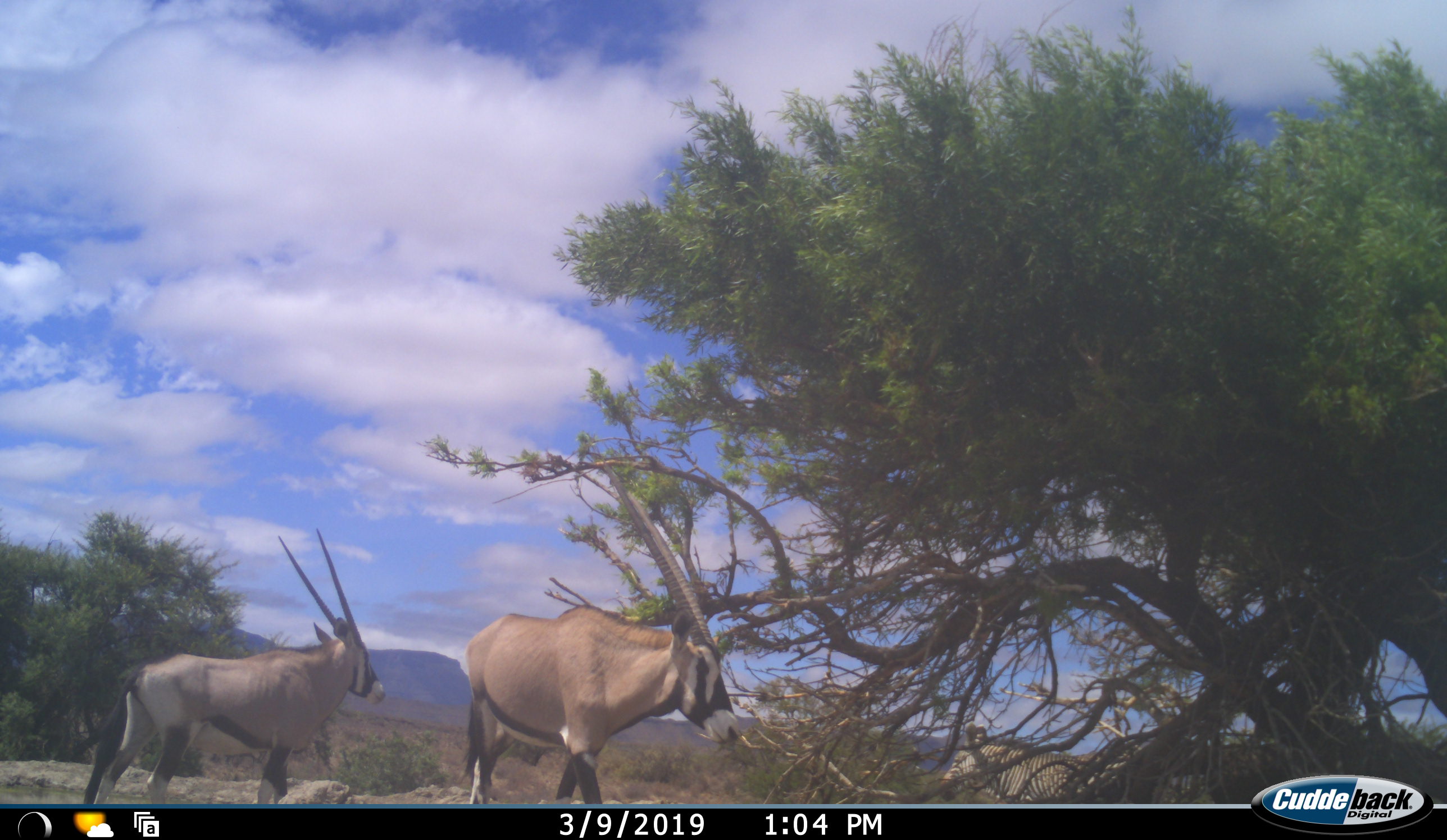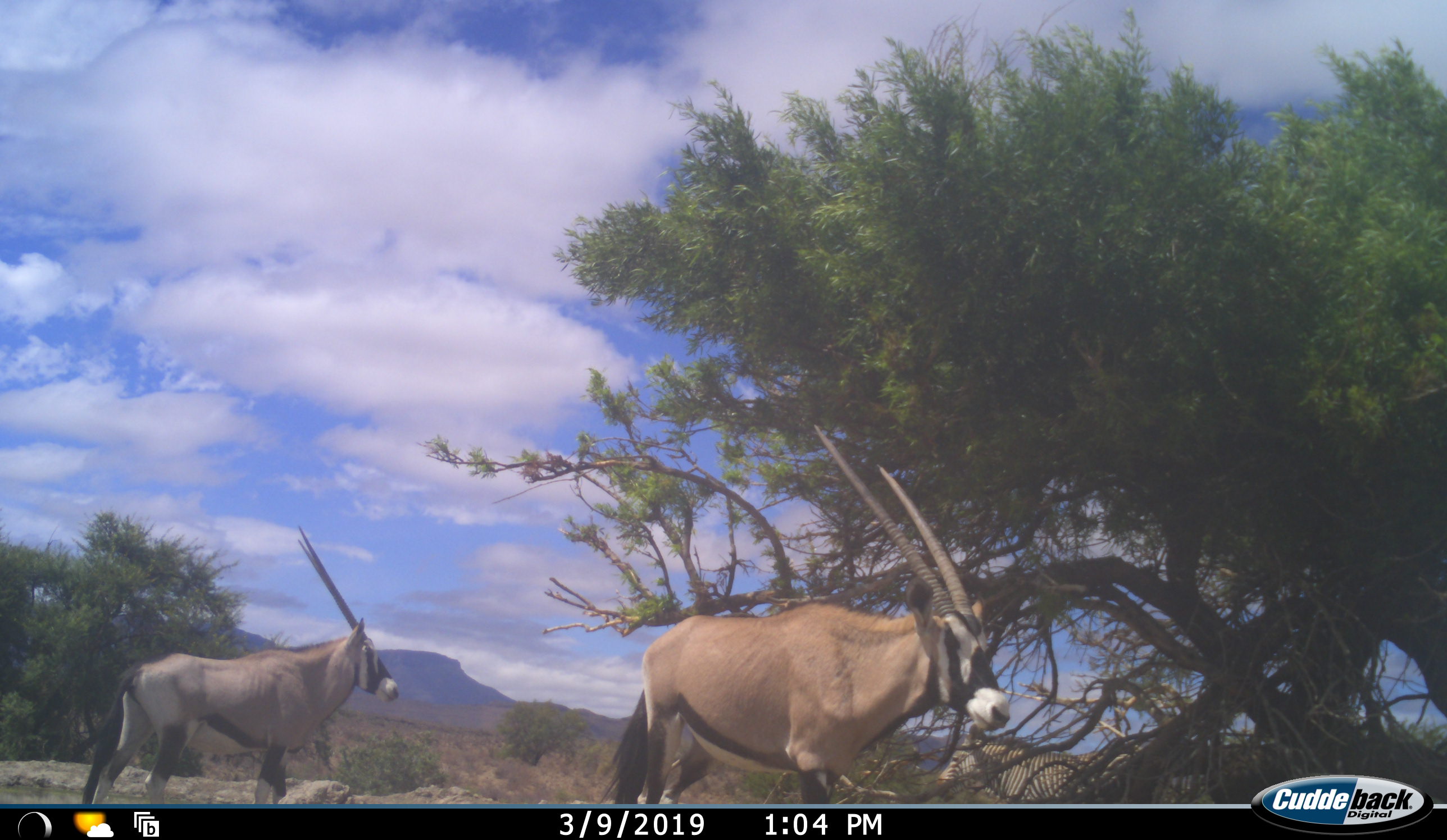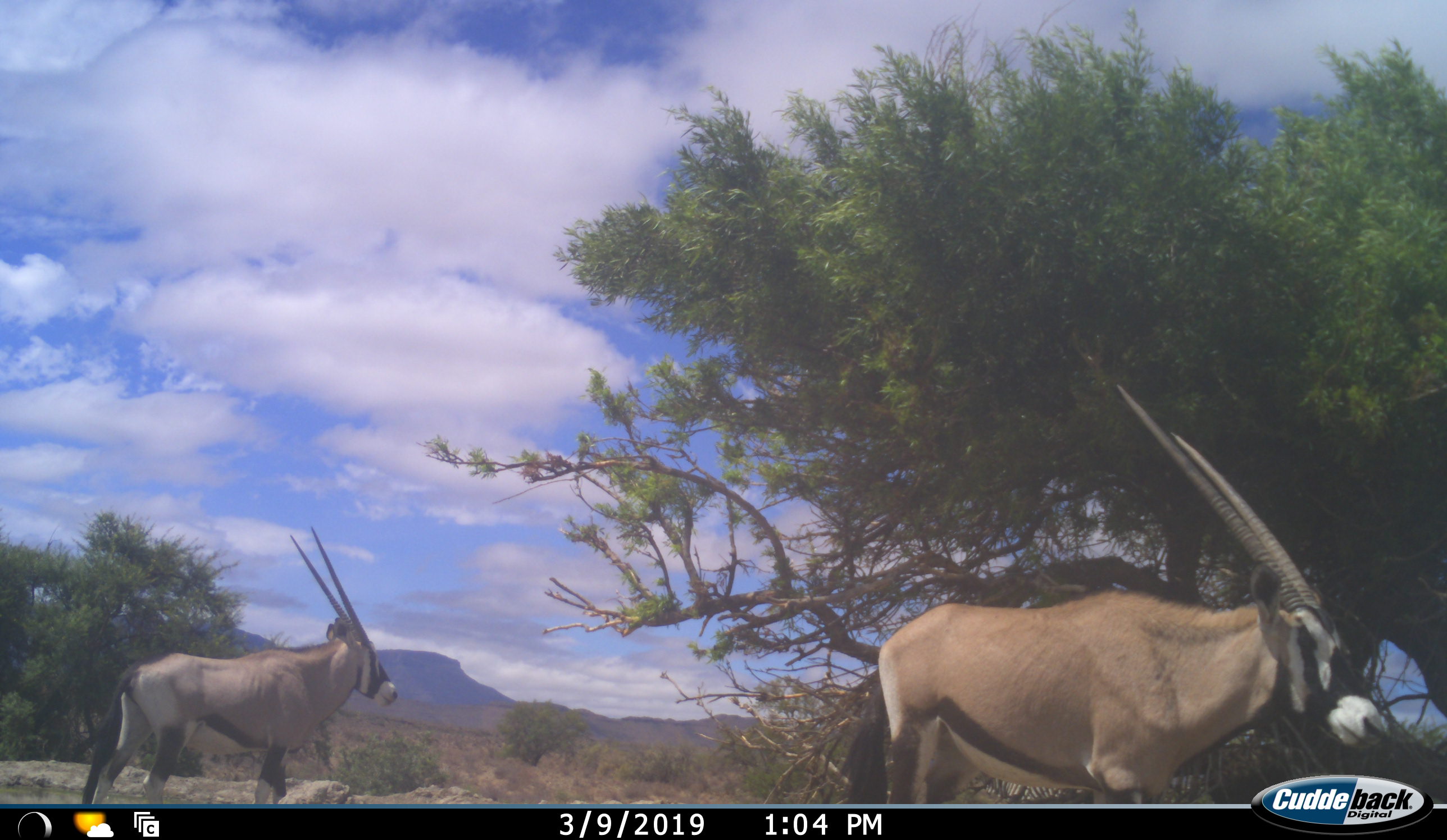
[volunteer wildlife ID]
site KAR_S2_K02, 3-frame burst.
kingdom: Animalia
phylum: Chordata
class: Mammalia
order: Artiodactyla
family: Bovidae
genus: Oryx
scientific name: Oryx gazella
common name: gemsbok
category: oryx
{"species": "oryx (gemsbok) (Oryx gazella)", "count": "2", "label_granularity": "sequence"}